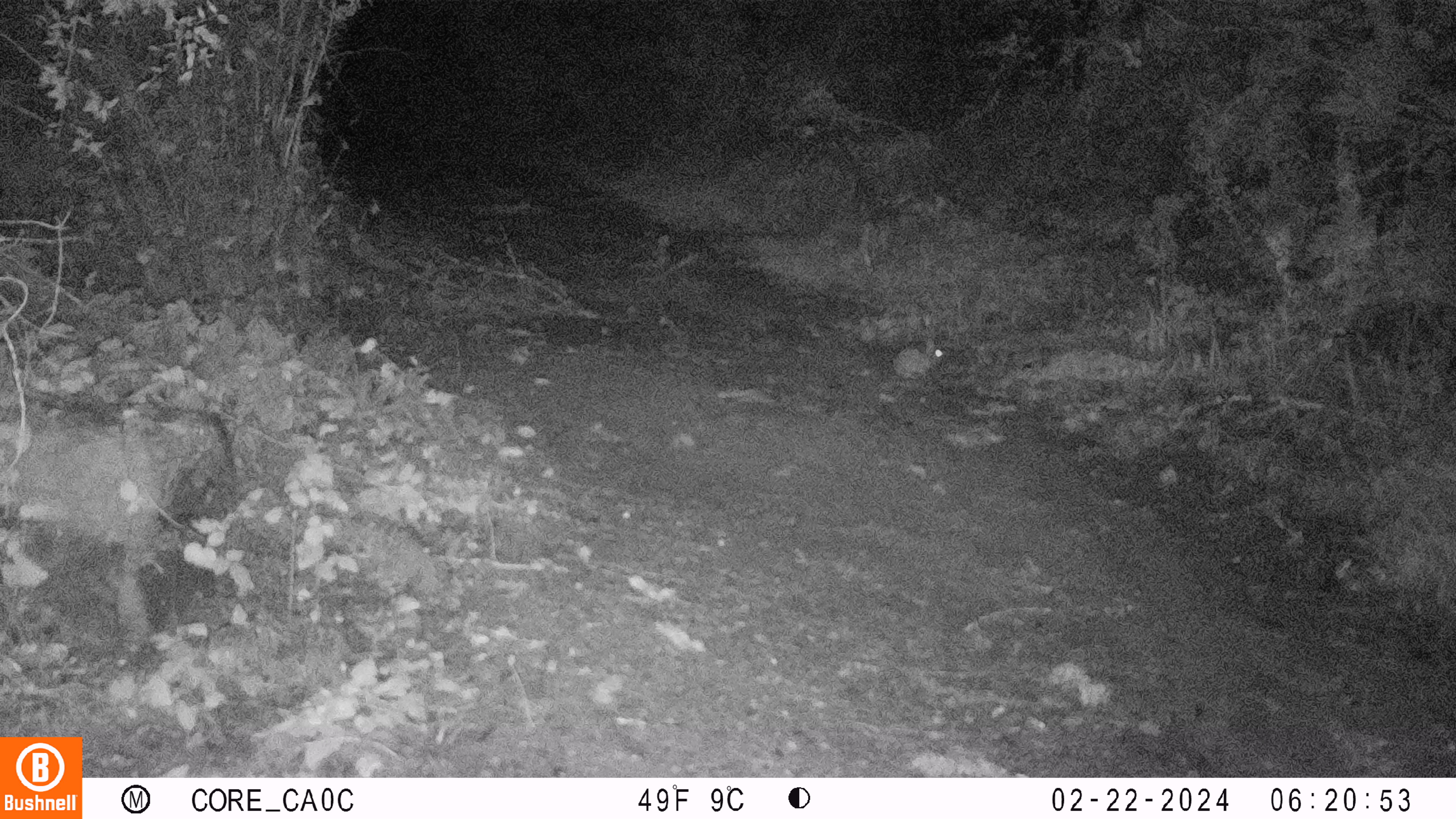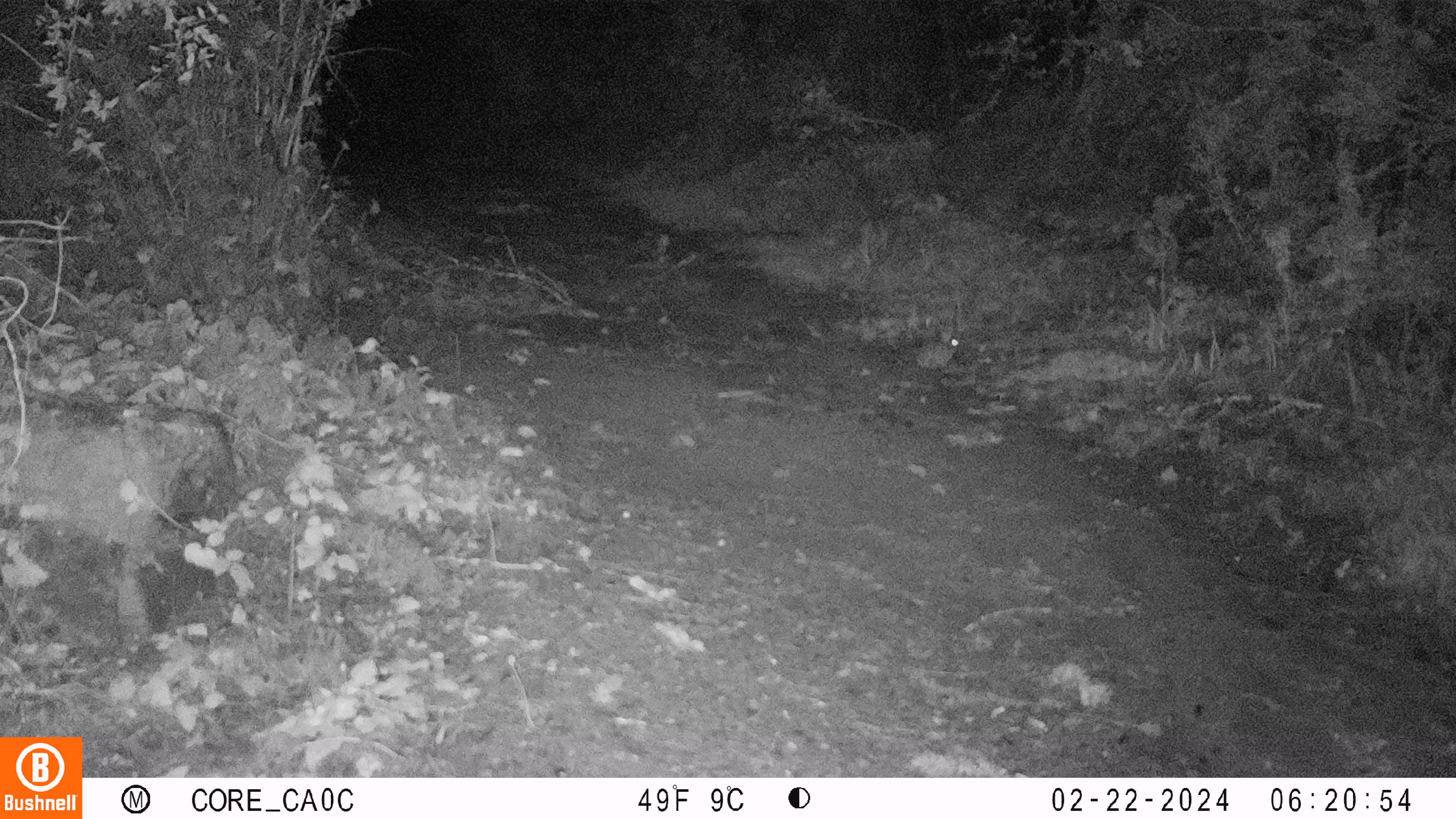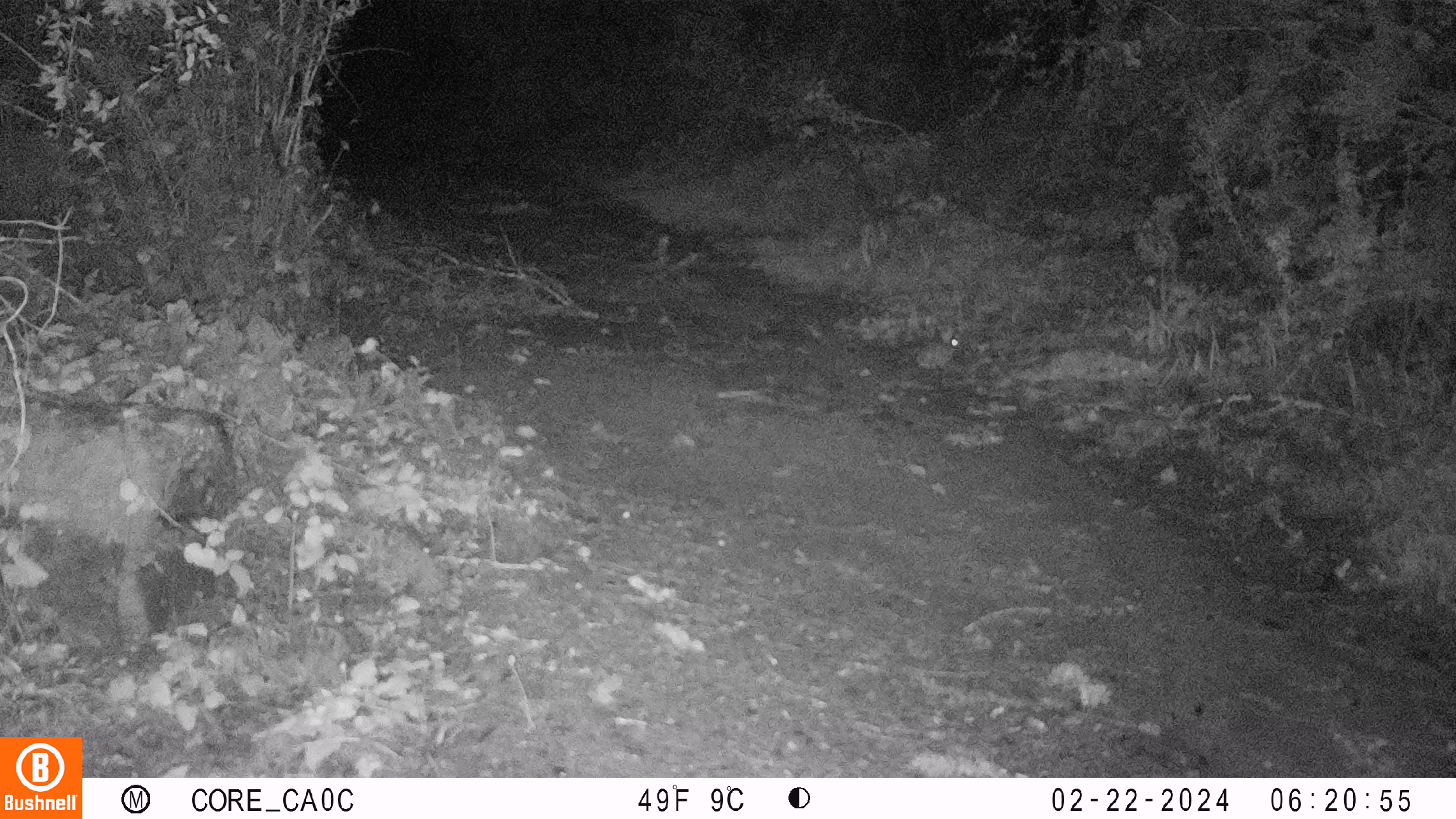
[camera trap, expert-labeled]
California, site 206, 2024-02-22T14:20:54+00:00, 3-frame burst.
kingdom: Animalia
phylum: Chordata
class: Mammalia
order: Rodentia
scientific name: Rodentia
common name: mouse or rat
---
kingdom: Animalia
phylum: Chordata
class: Mammalia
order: Lagomorpha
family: Leporidae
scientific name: Leporidae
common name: rabbit